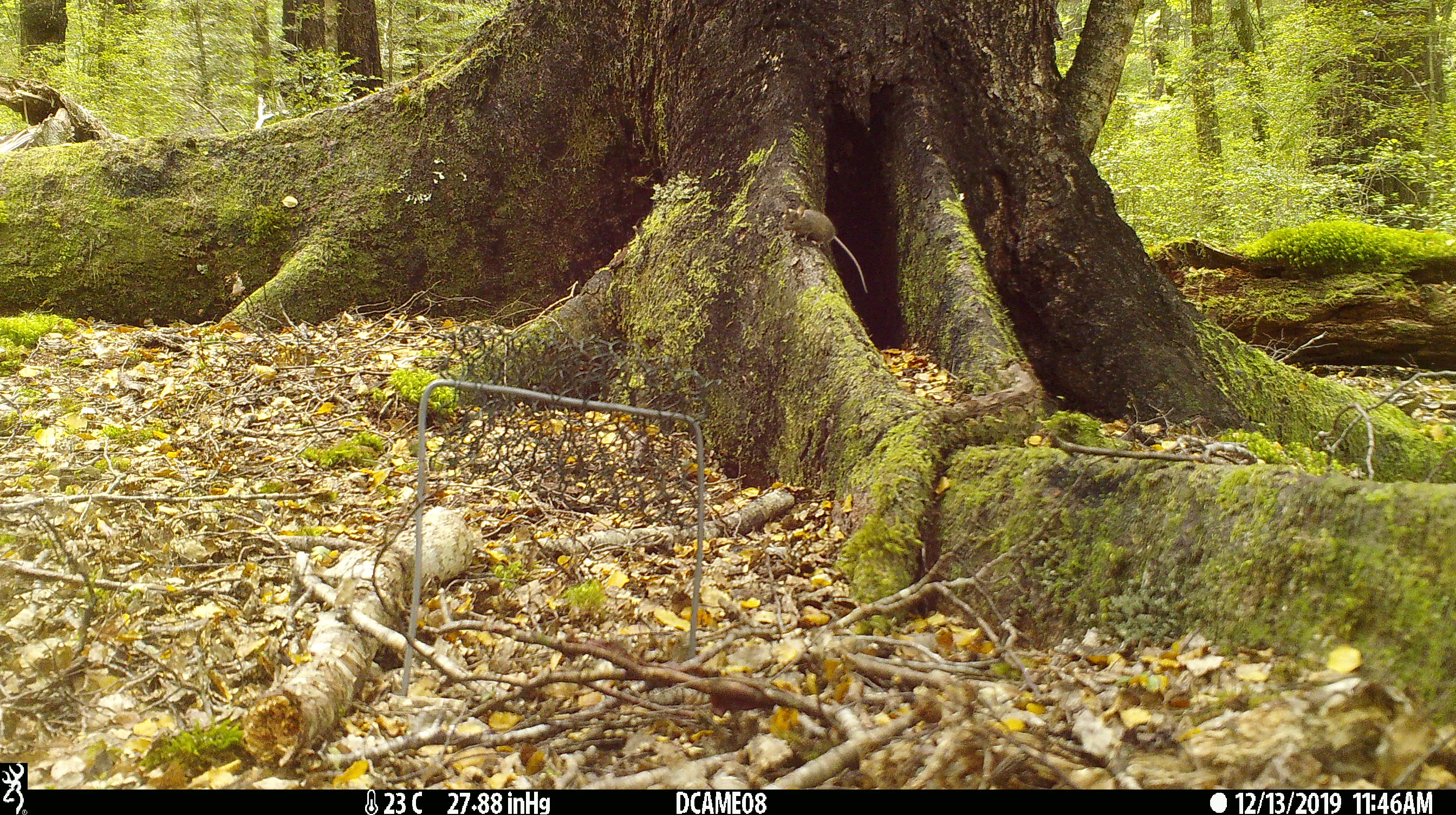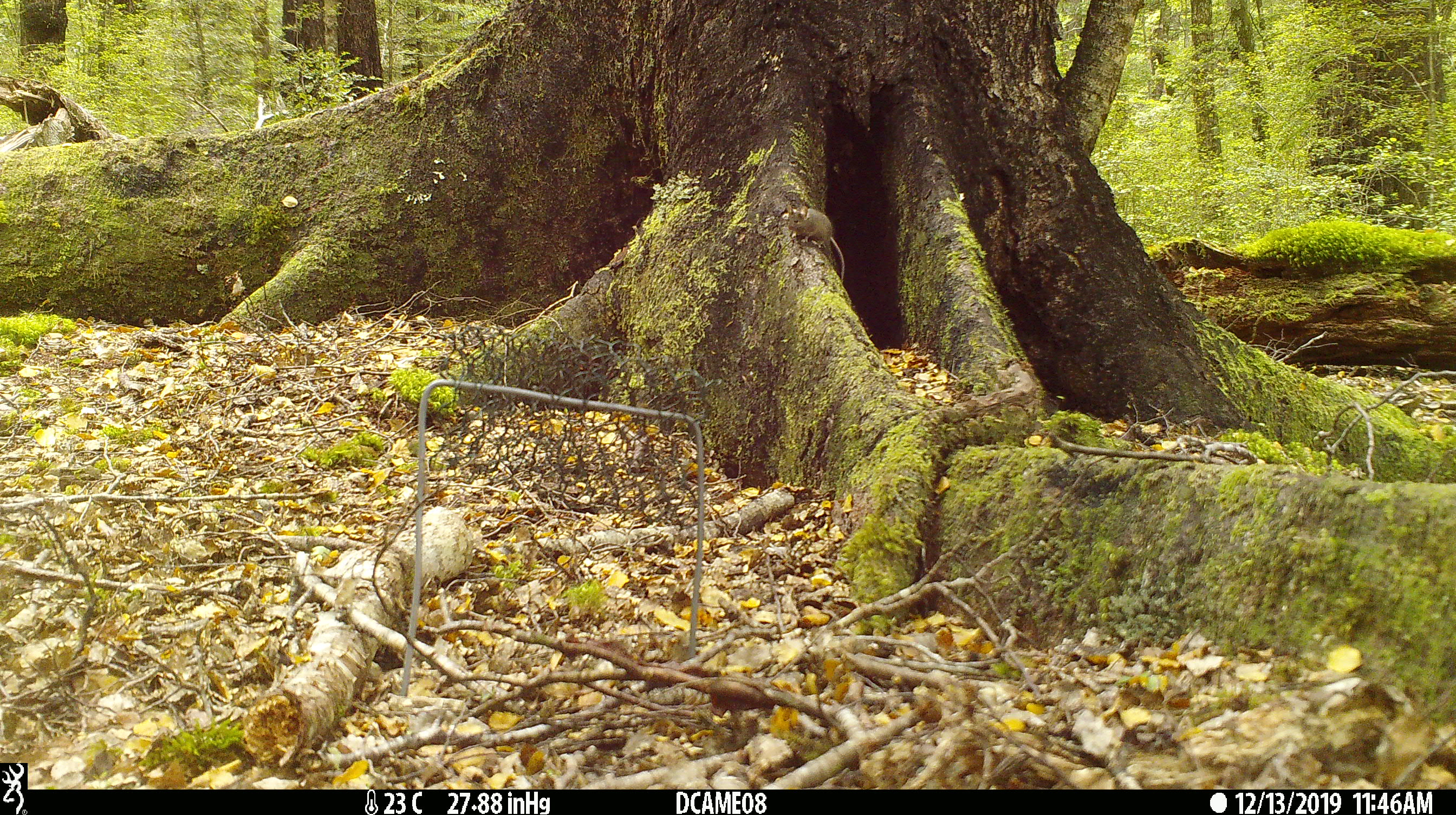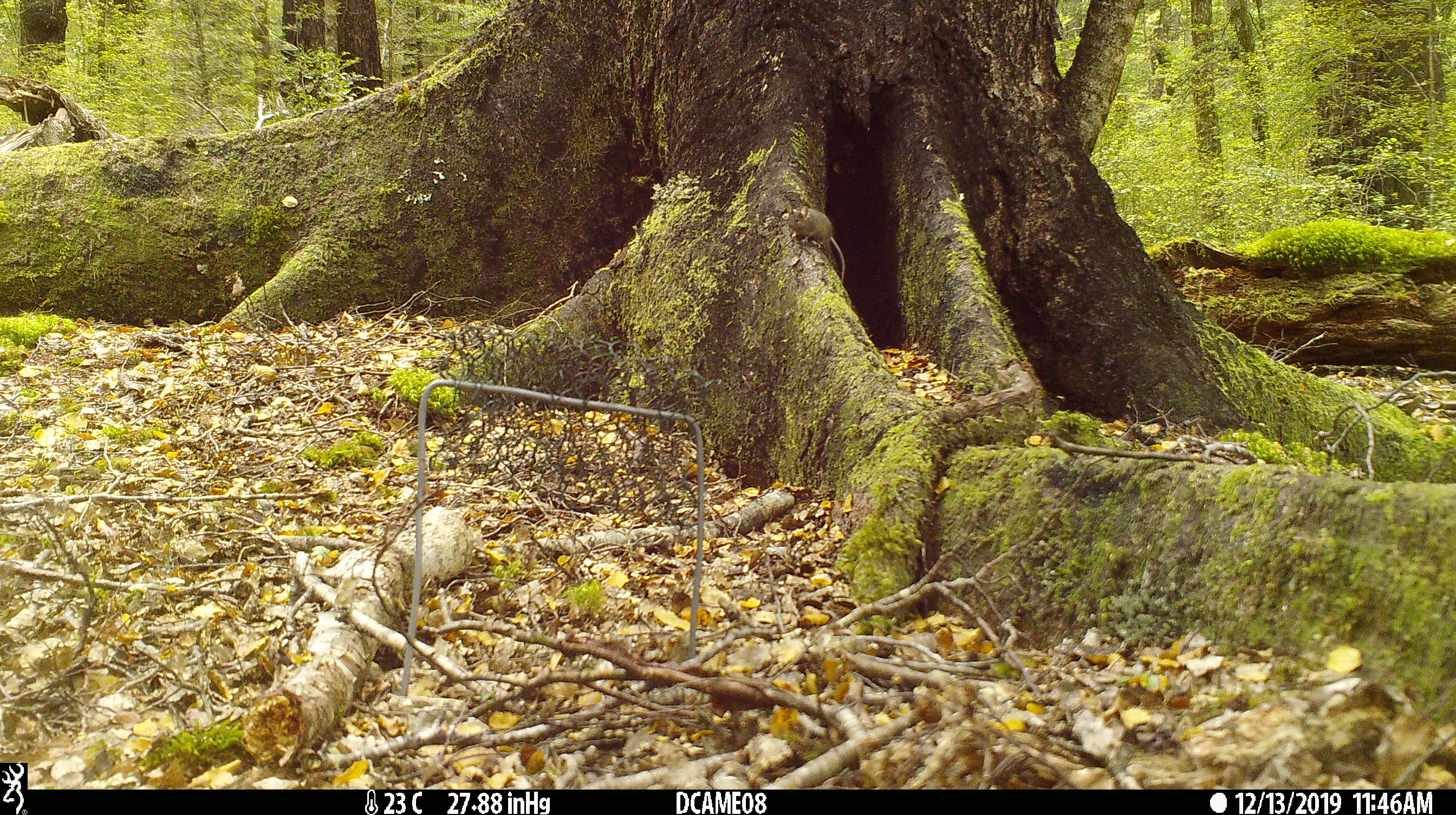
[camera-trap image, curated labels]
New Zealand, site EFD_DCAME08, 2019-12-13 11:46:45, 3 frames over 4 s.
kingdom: Animalia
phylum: Chordata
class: Mammalia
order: Rodentia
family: Muridae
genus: Mus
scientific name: Mus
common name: mouse